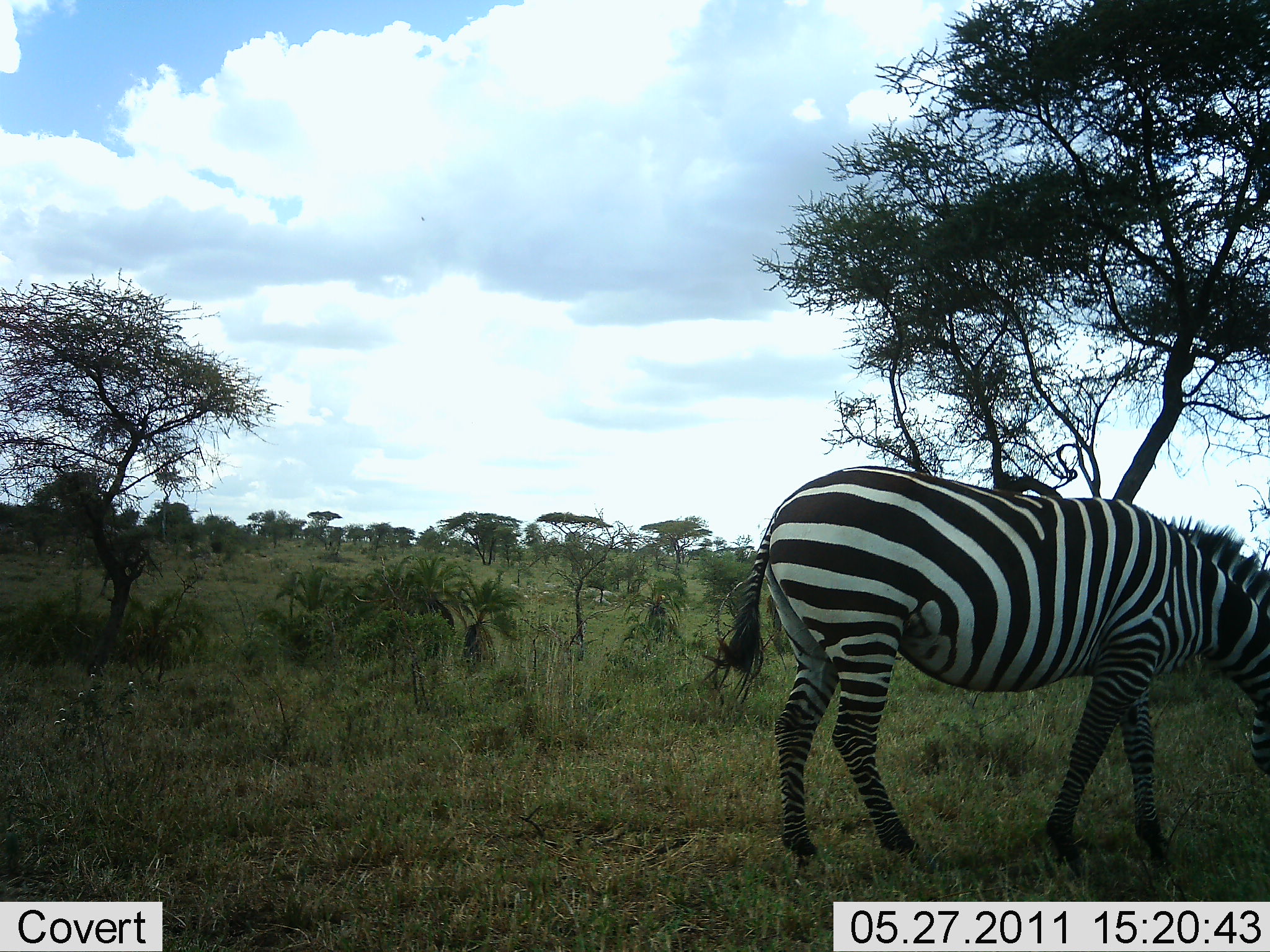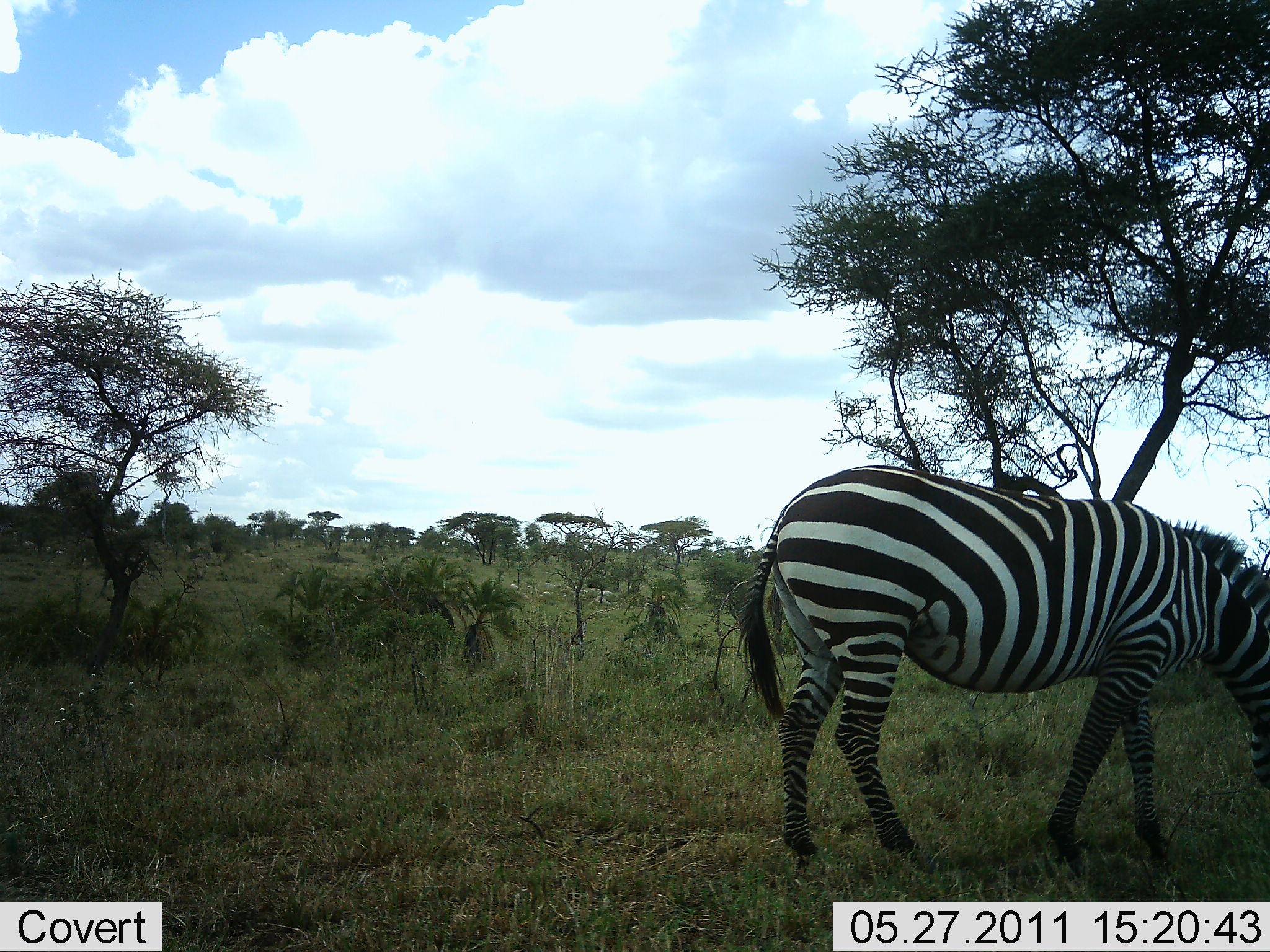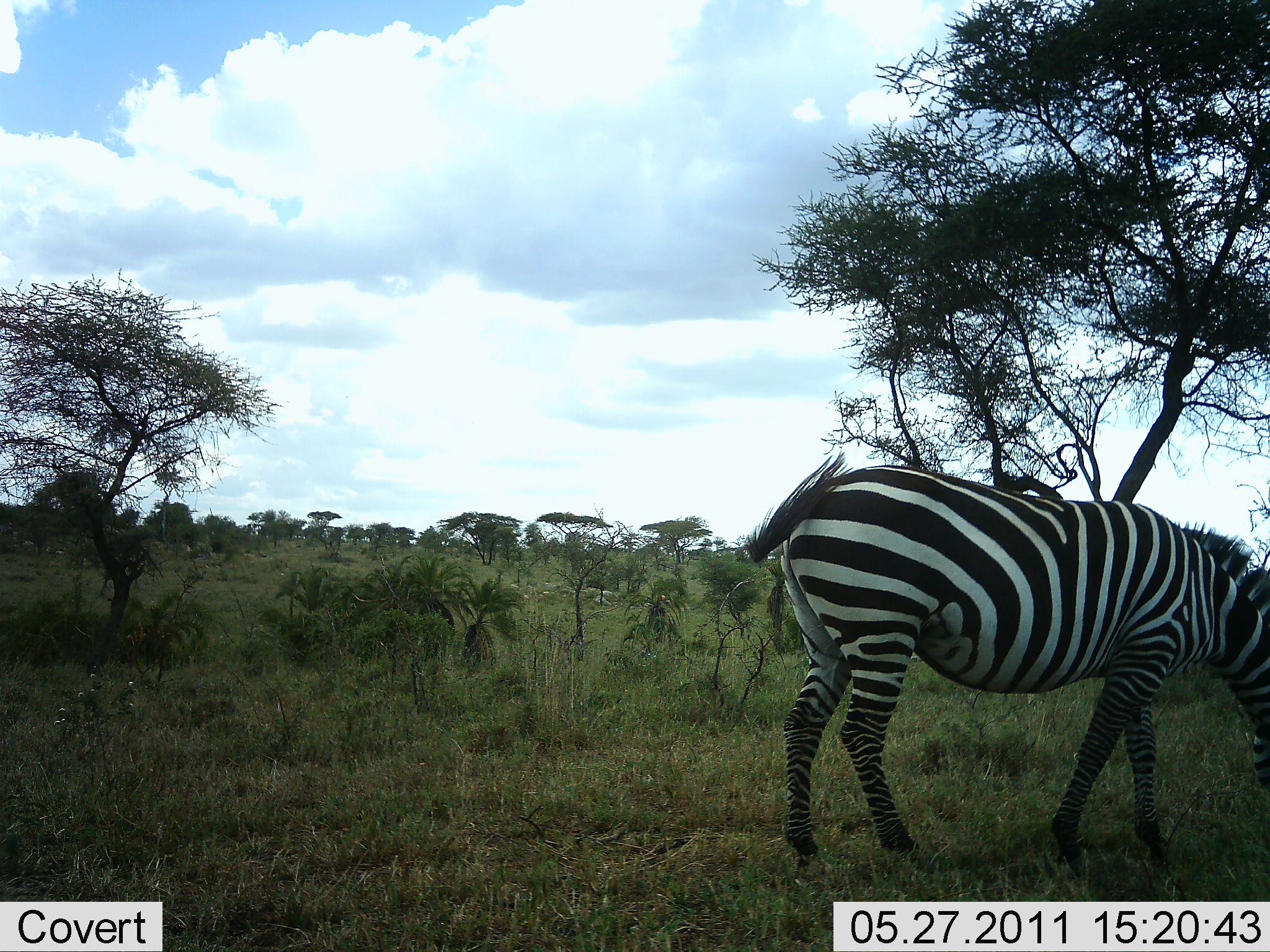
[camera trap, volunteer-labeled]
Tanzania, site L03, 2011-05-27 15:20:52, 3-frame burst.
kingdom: Animalia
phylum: Chordata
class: Mammalia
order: Perissodactyla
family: Equidae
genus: Equus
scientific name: Equus quagga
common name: plains zebra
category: zebra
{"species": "zebra (plains zebra) (Equus quagga)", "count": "1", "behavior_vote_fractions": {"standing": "42%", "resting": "8%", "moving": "0%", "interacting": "0%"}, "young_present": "0%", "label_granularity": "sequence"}